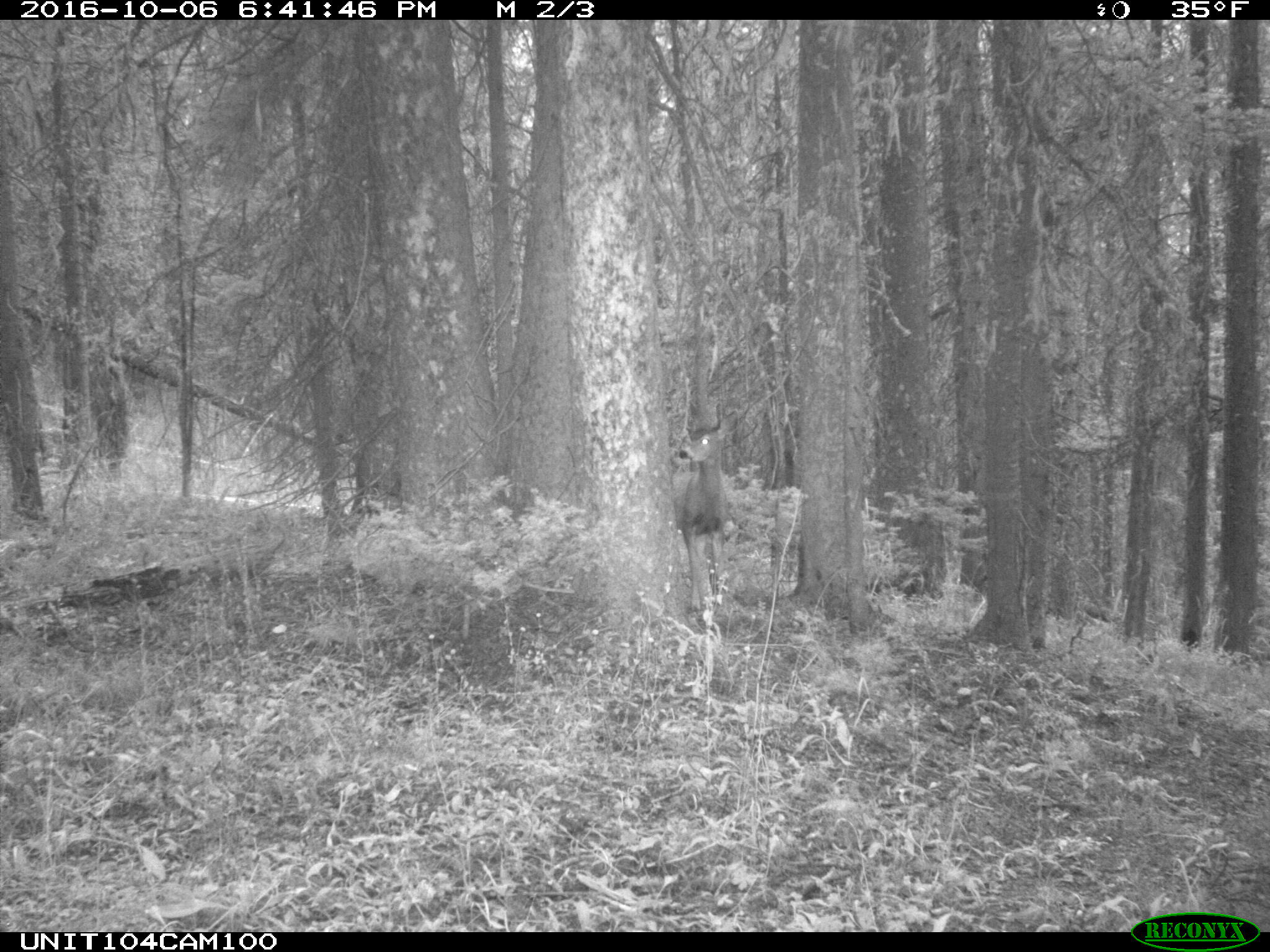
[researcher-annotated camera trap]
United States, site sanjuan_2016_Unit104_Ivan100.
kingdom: Animalia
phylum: Chordata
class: Mammalia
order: Artiodactyla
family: Cervidae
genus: Odocoileus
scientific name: Odocoileus hemionus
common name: mule deer